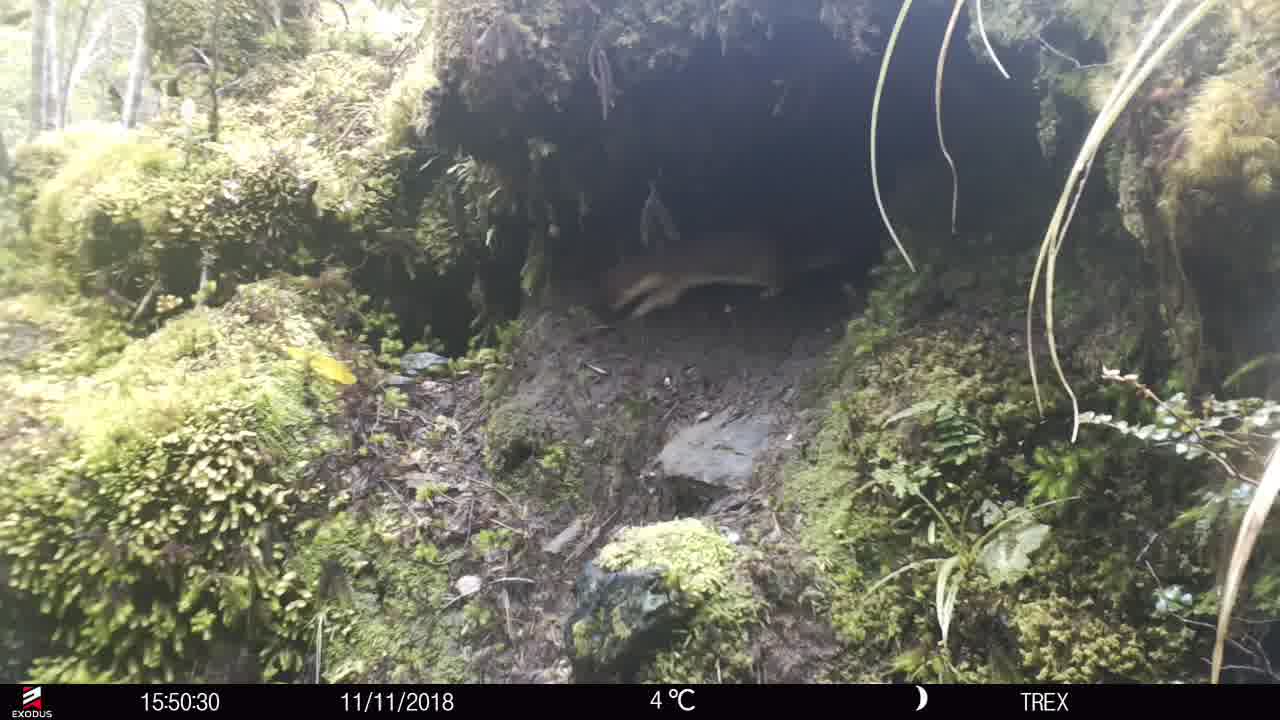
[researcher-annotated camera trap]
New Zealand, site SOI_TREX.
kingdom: Animalia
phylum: Chordata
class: Mammalia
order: Carnivora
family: Mustelidae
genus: Mustela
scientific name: Mustela erminea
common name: stoat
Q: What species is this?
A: Stoat (Mustela erminea).